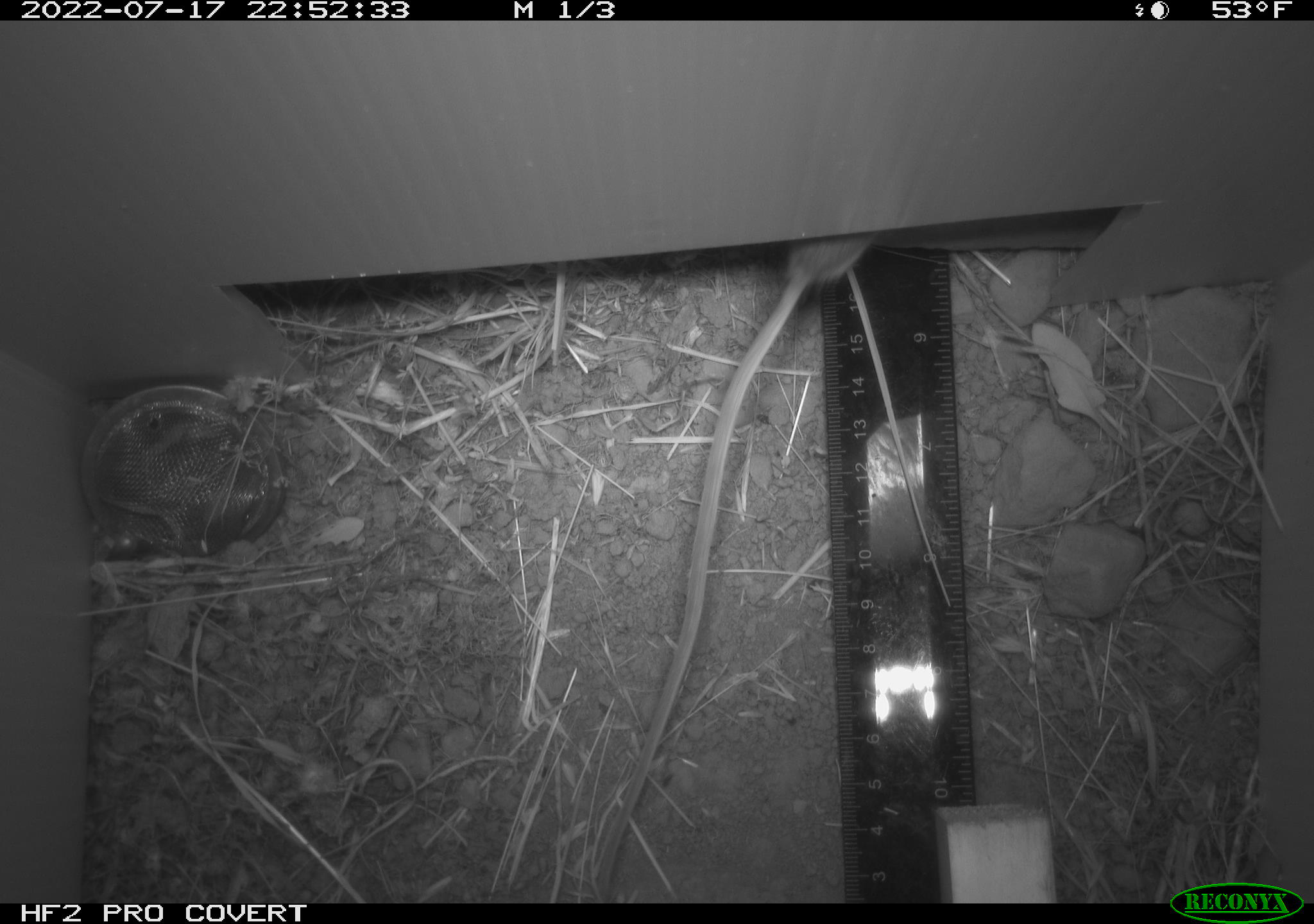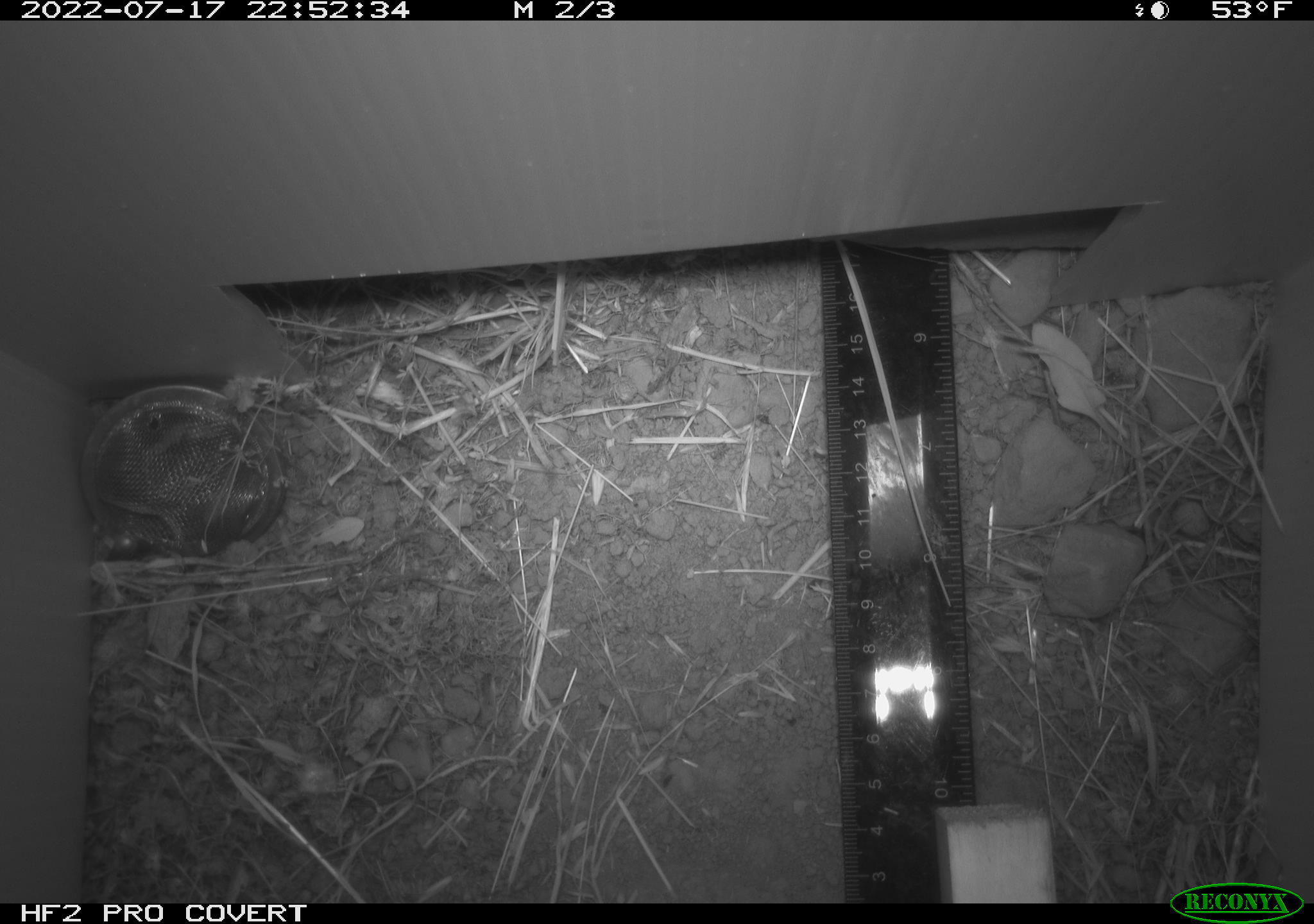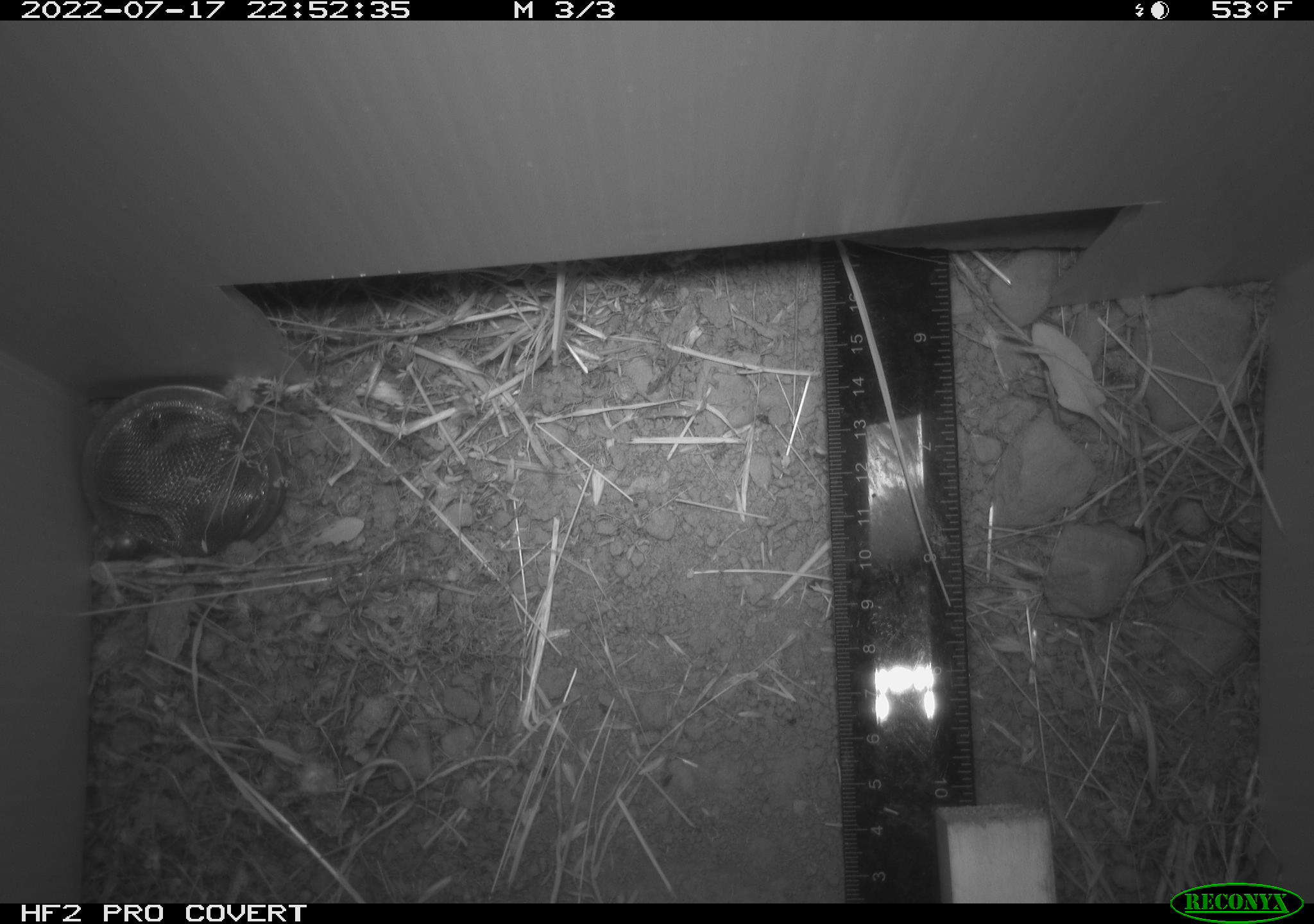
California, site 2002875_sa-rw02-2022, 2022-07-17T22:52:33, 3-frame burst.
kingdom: Animalia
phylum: Chordata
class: Mammalia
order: Rodentia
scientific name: Rodentia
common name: mouse species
Mouse species (Rodentia).